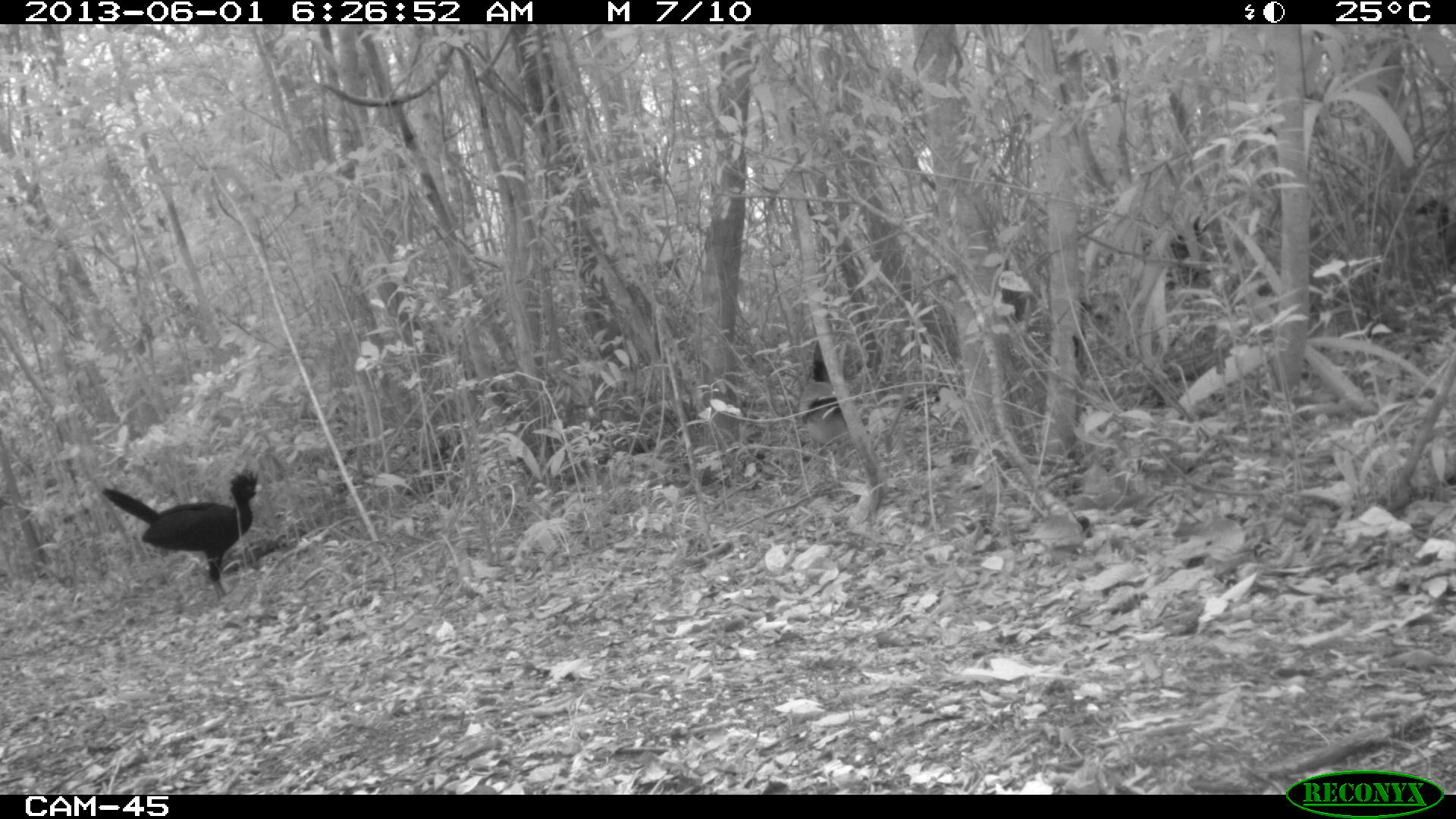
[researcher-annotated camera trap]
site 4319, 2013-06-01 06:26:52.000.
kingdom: Animalia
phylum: Chordata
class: Aves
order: Galliformes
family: Cracidae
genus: Crax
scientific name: Crax rubra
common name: great curassow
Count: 4.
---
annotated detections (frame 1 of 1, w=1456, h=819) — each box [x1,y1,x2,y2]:
crax rubra: [104,468,265,603]; [795,337,857,486]; [1115,210,1213,298]; [1407,193,1455,276]